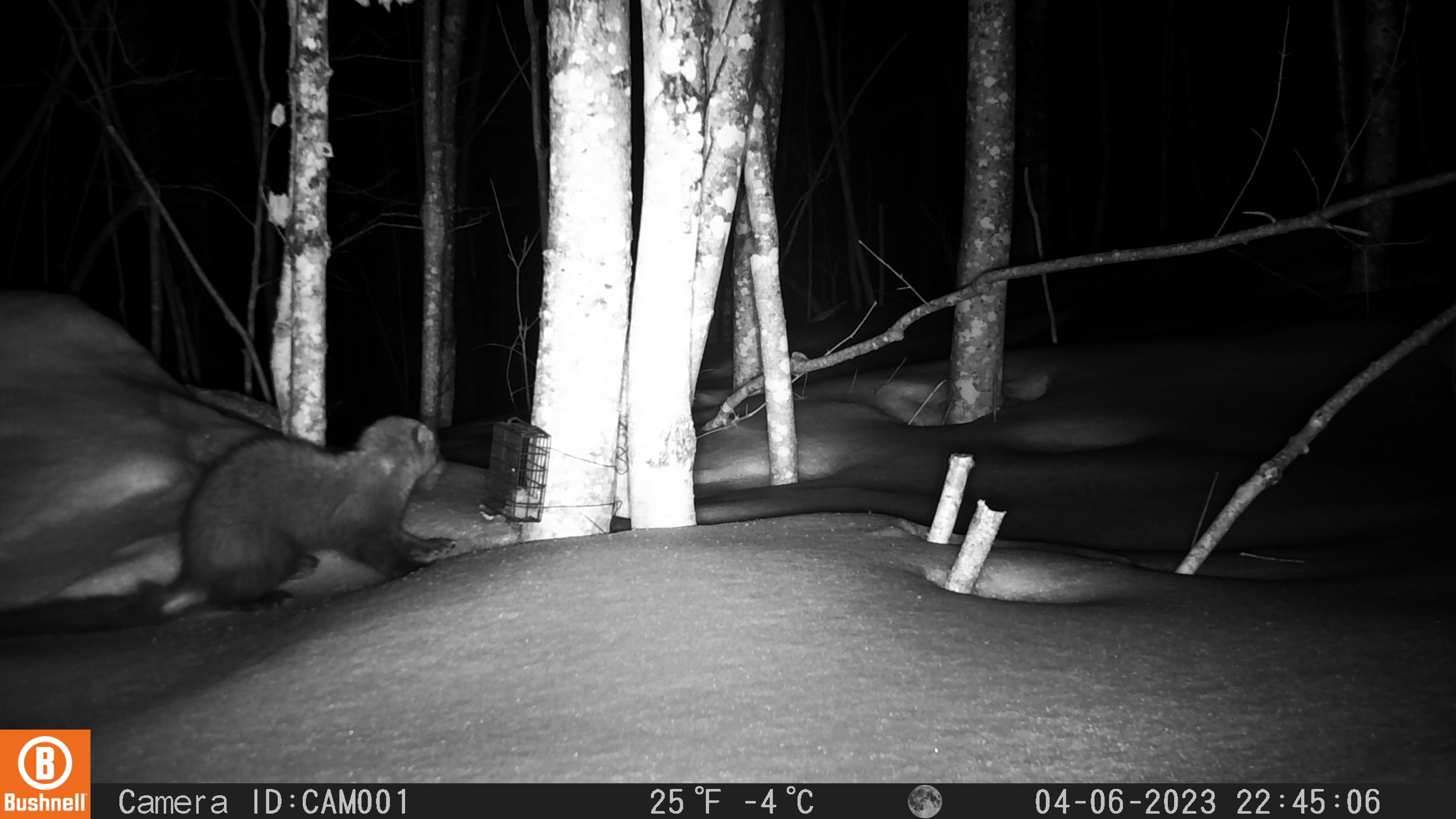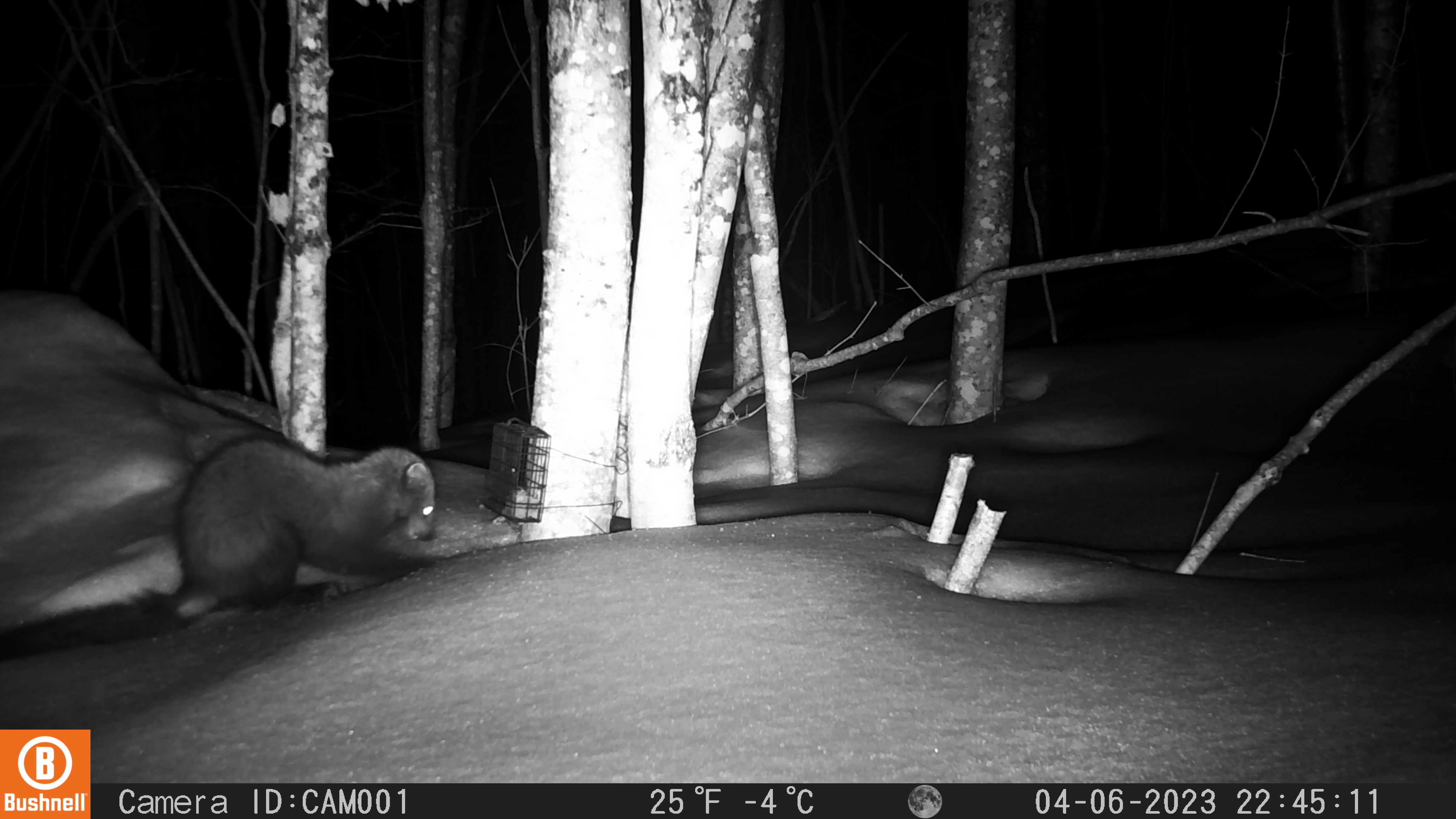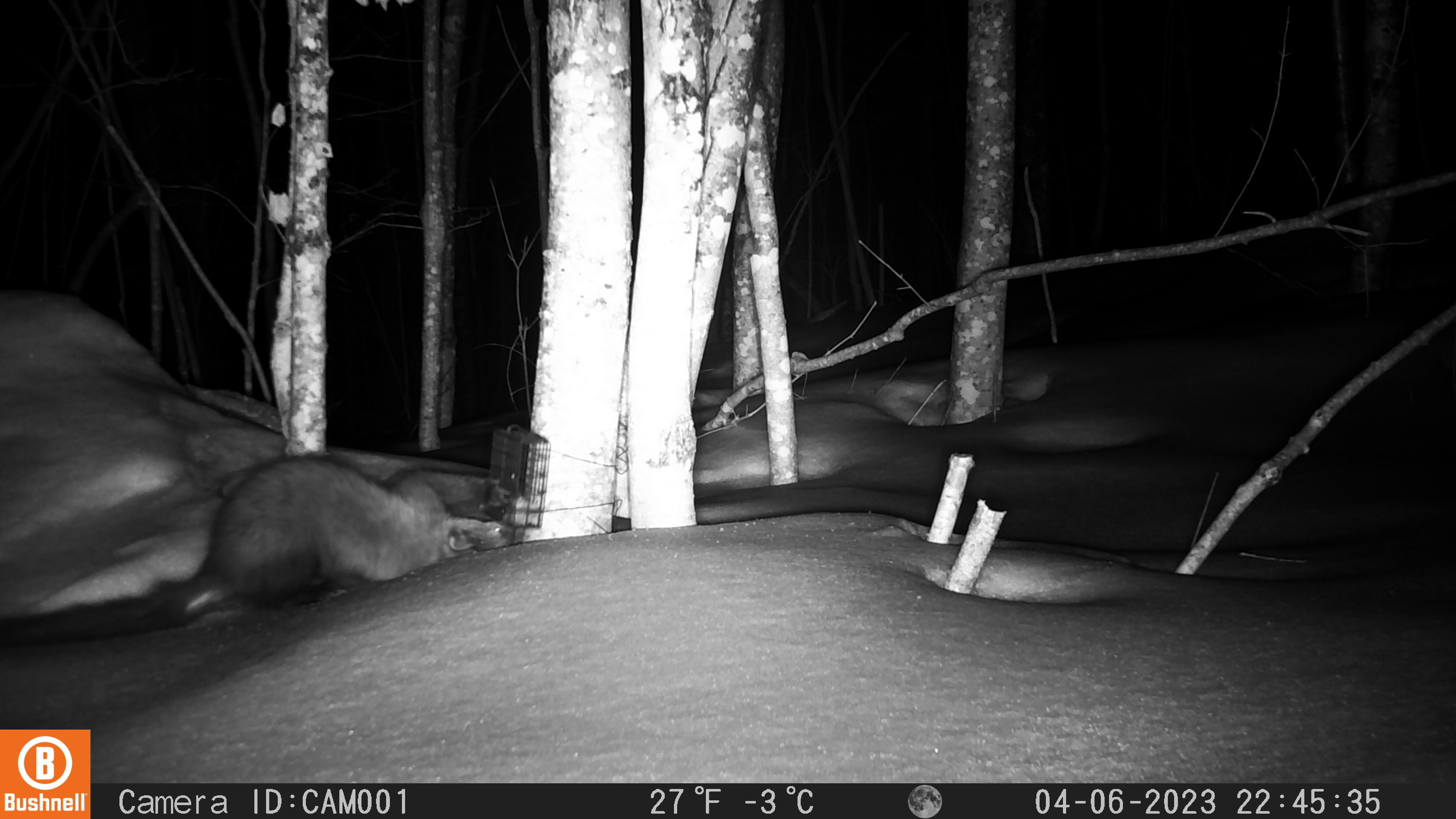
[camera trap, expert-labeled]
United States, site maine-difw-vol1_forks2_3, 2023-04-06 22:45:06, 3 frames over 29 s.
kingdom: Animalia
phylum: Chordata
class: Mammalia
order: Carnivora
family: Mustelidae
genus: Pekania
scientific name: Pekania pennanti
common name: fisher